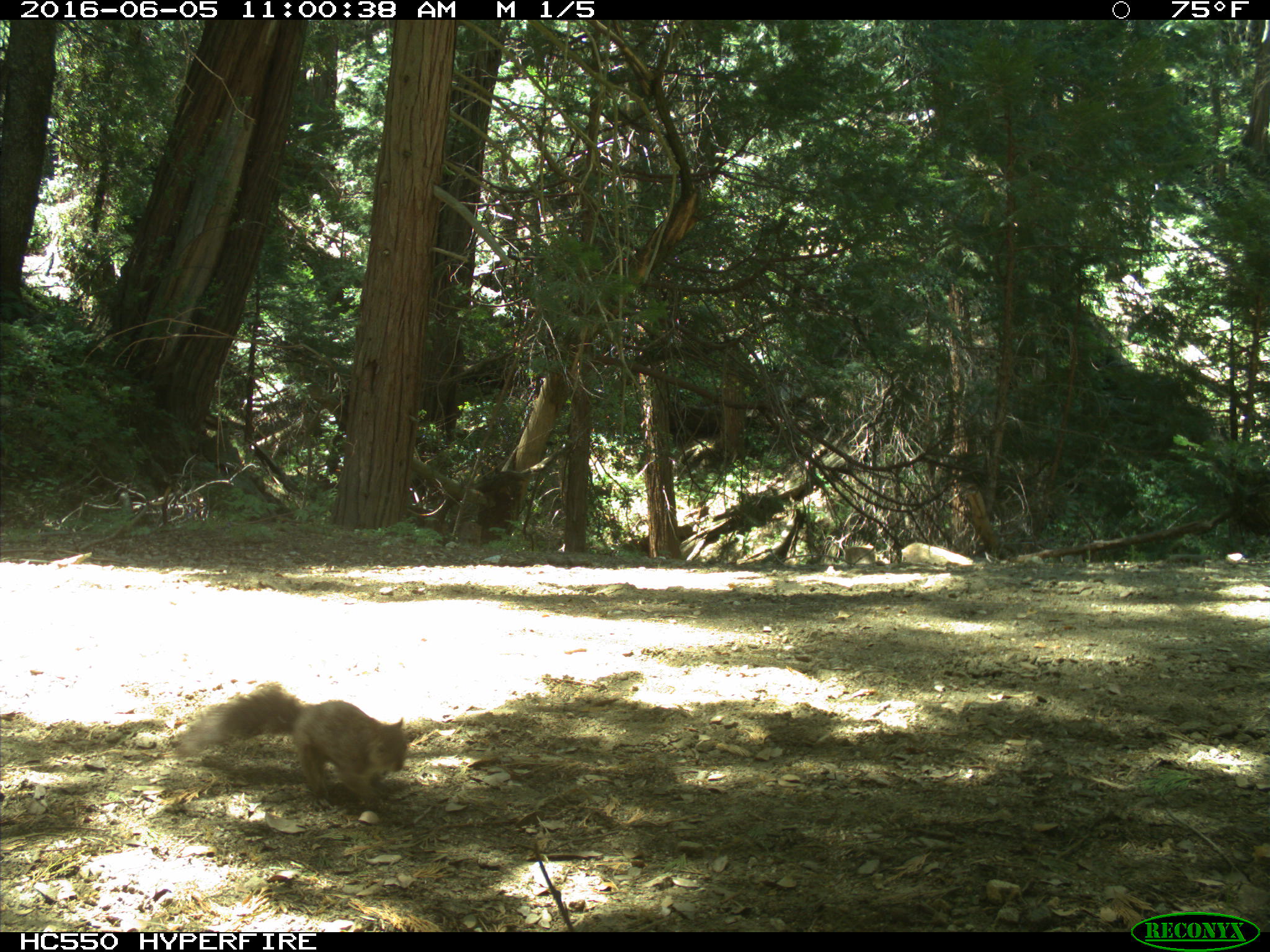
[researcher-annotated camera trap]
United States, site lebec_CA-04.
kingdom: Animalia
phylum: Chordata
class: Mammalia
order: Rodentia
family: Sciuridae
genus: Sciurus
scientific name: Sciurus carolinensis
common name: eastern gray squirrel